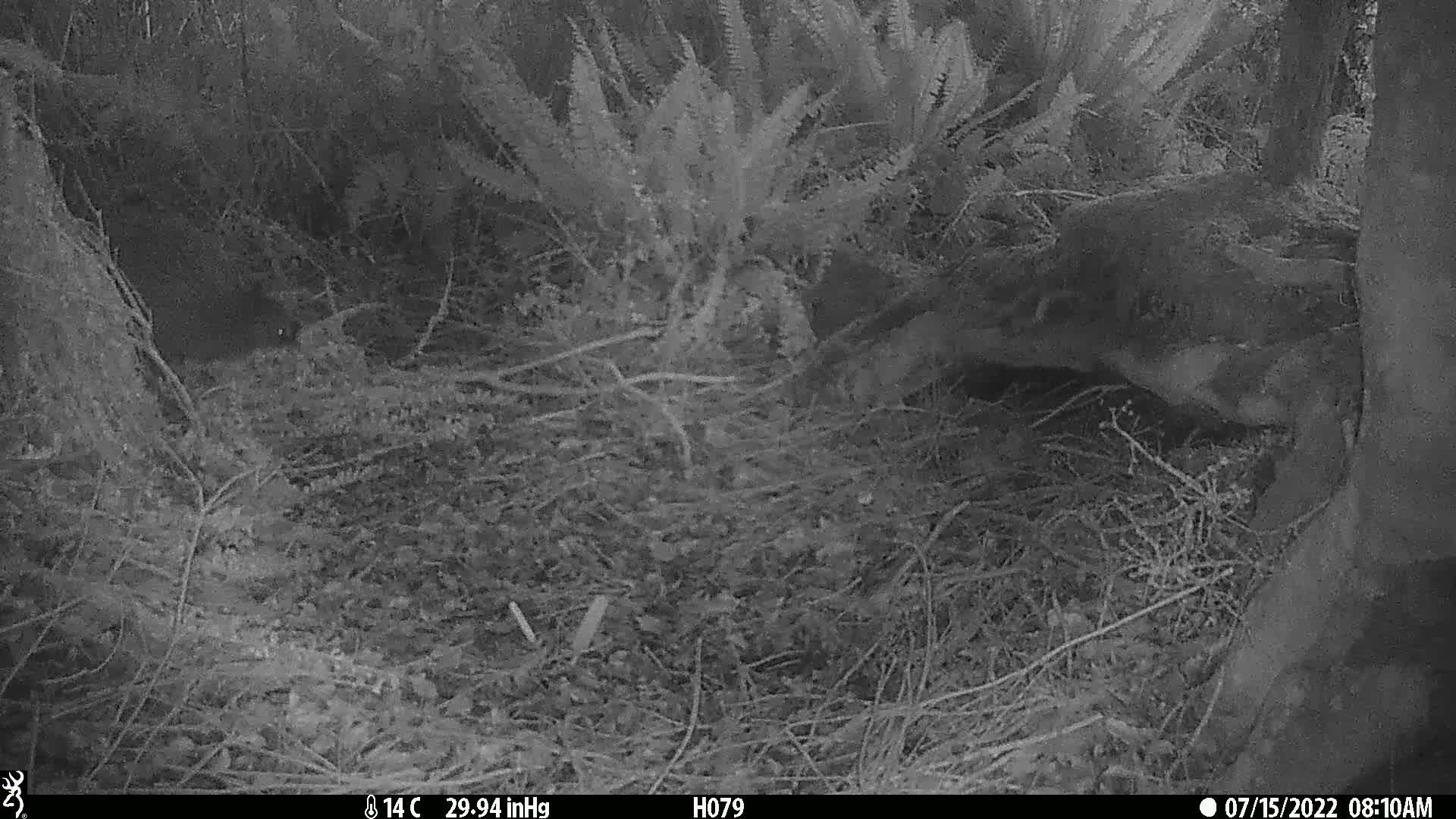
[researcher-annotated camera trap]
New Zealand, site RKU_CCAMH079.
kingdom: Animalia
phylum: Chordata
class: Aves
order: Apterygiformes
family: Apterygidae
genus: Apteryx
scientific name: Apteryx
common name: kiwi